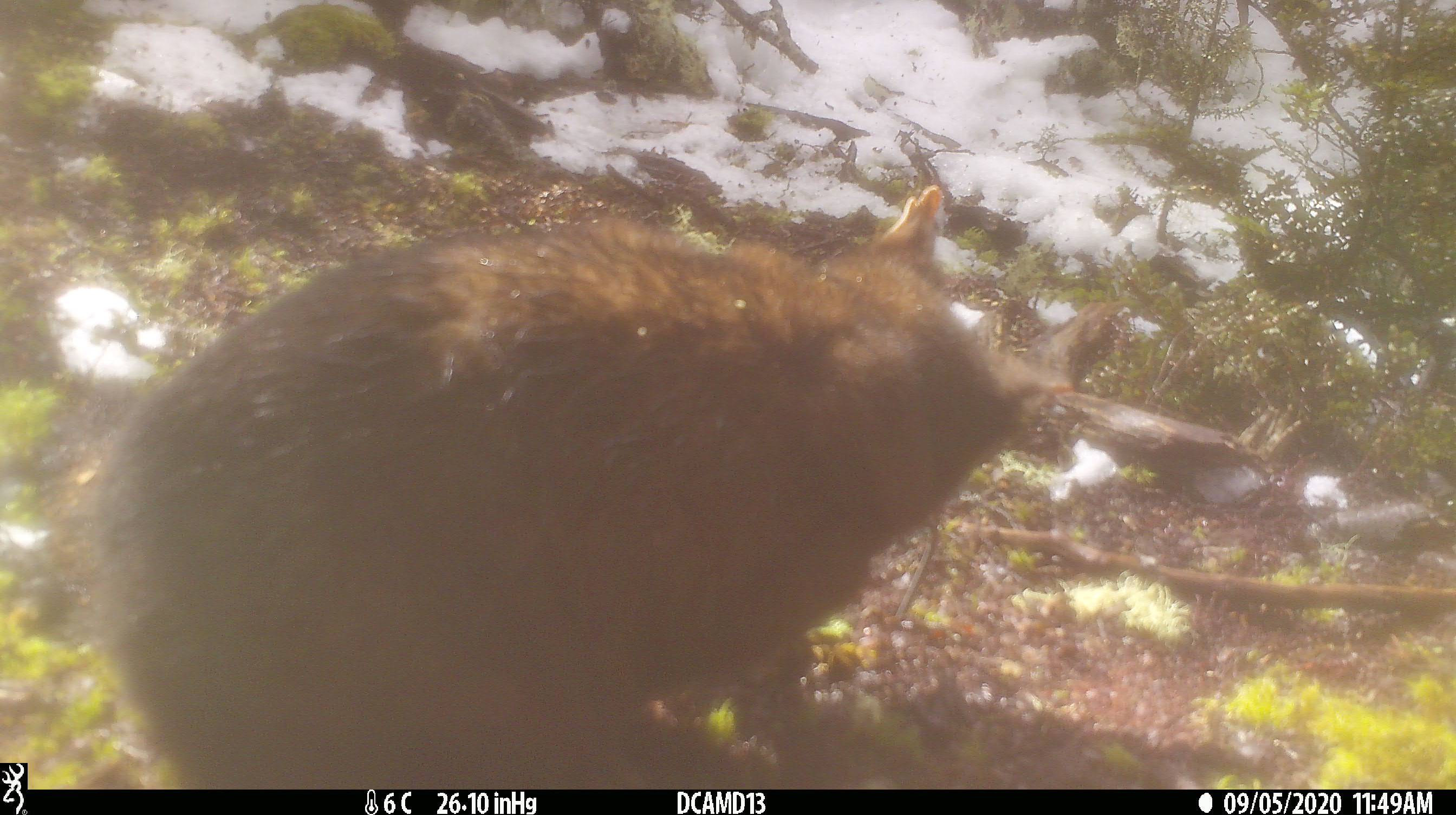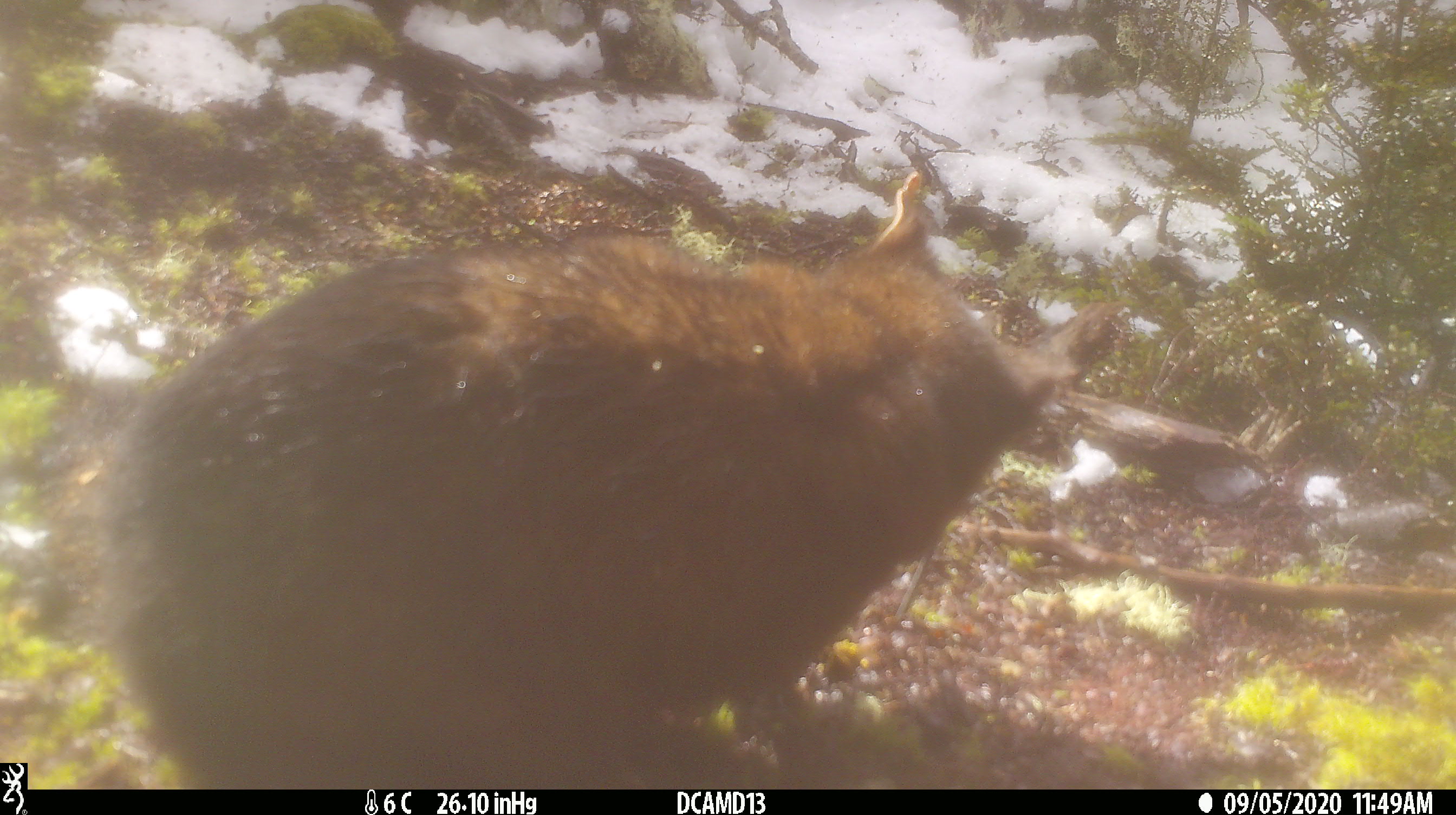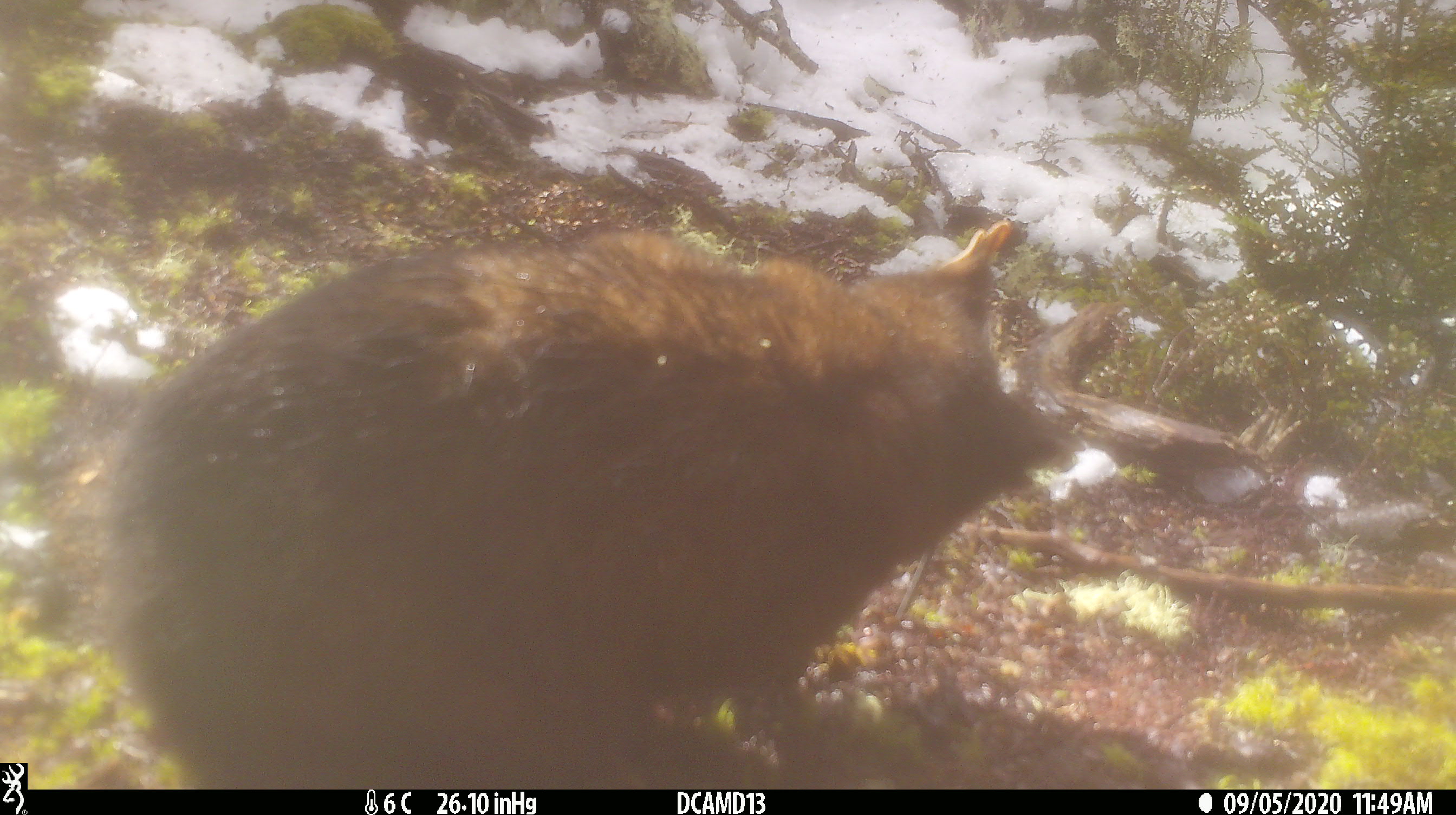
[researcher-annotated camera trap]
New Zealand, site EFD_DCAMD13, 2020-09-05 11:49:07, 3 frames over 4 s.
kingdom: Animalia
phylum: Chordata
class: Mammalia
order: Diprotodontia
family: Phalangeridae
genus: Trichosurus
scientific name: Trichosurus vulpecula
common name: common brushtail possum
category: possum